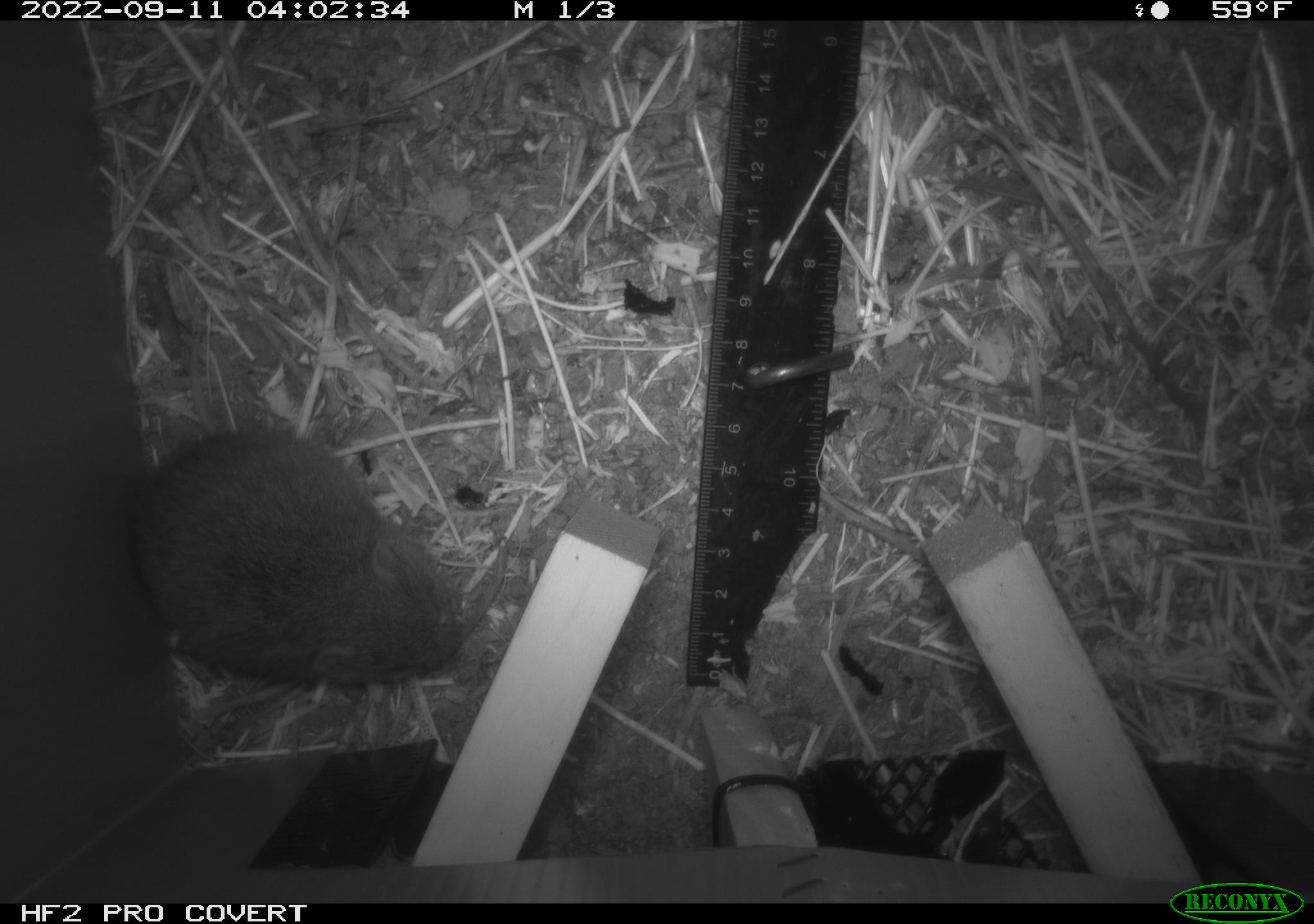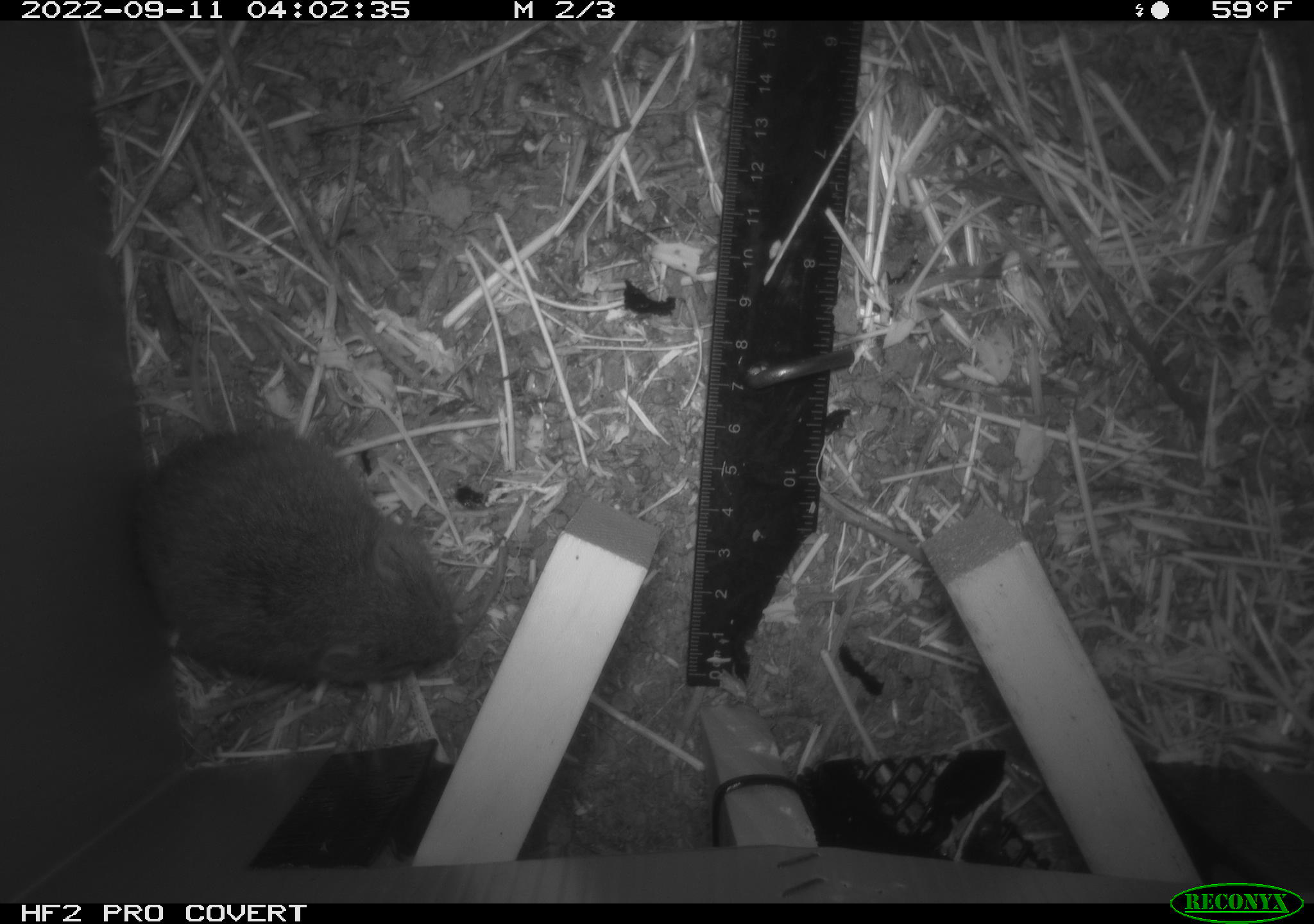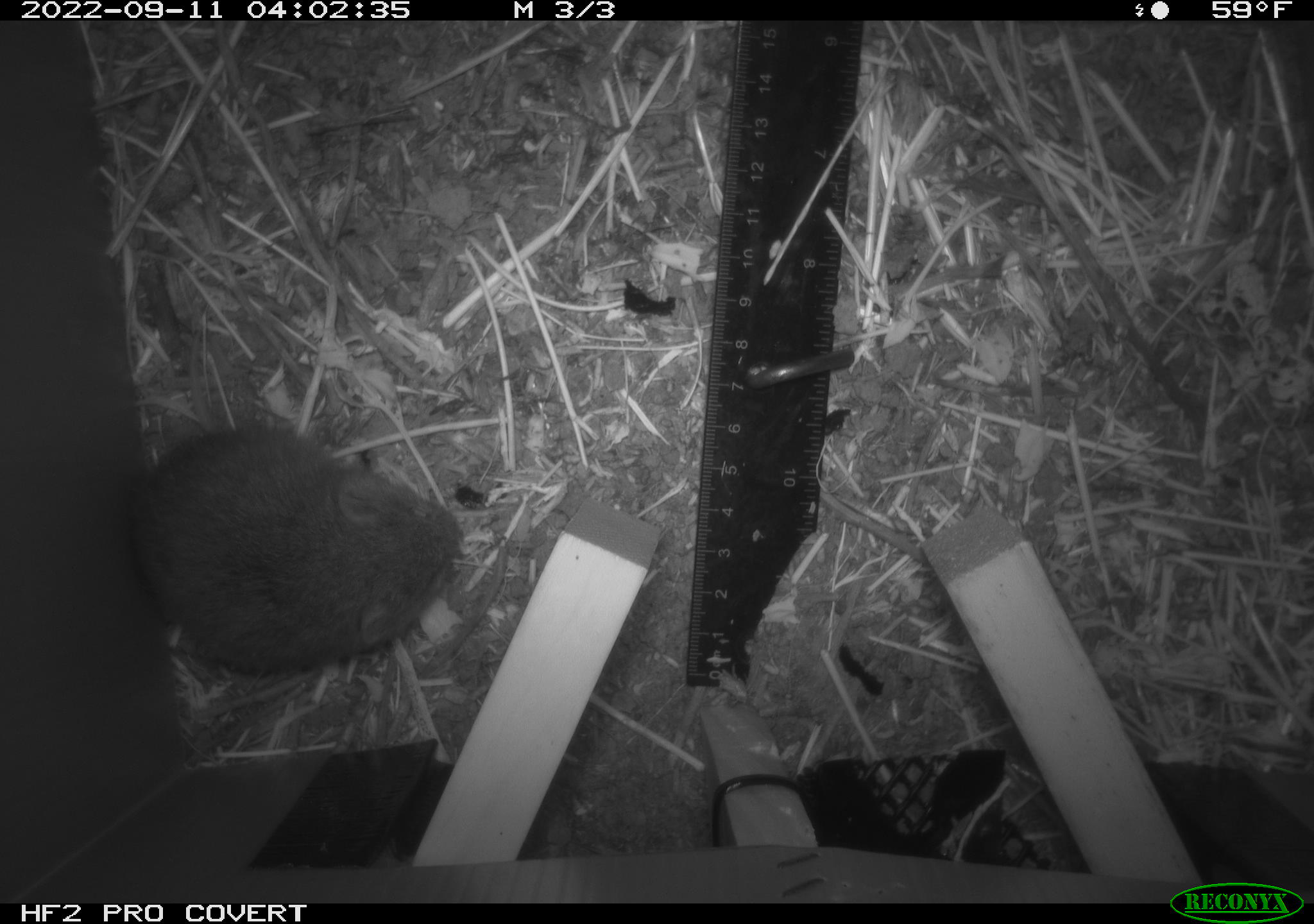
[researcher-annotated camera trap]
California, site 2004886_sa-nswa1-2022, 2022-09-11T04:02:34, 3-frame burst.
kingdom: Animalia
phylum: Chordata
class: Mammalia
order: Rodentia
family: Cricetidae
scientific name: Cricetidae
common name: hamsters, voles, lemmings, and allies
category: cricetidae family